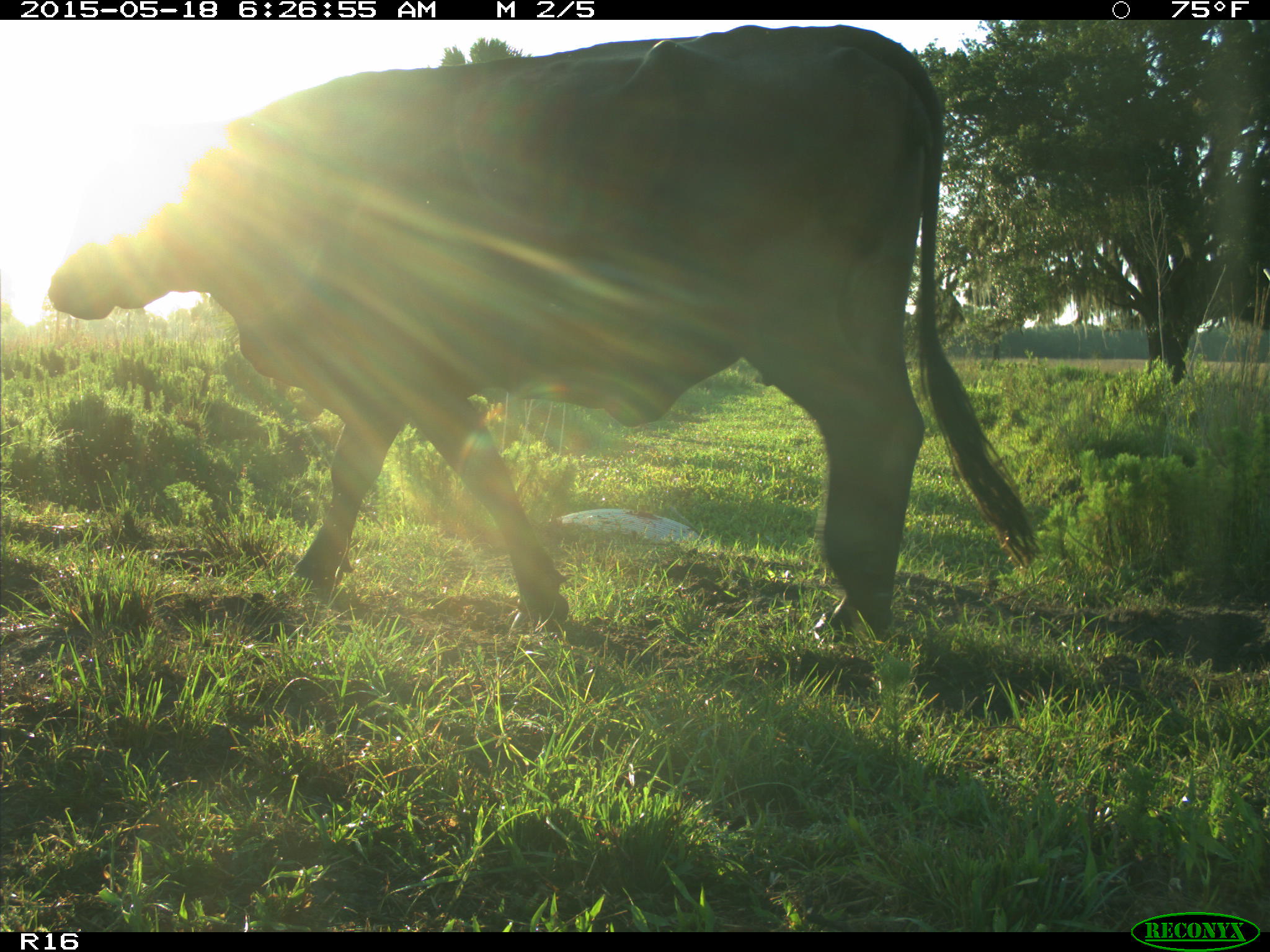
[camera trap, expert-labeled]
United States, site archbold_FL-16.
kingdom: Animalia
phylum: Chordata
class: Mammalia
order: Artiodactyla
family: Bovidae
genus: Bos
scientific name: Bos taurus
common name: domestic cow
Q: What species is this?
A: Bos taurus (domestic cow).